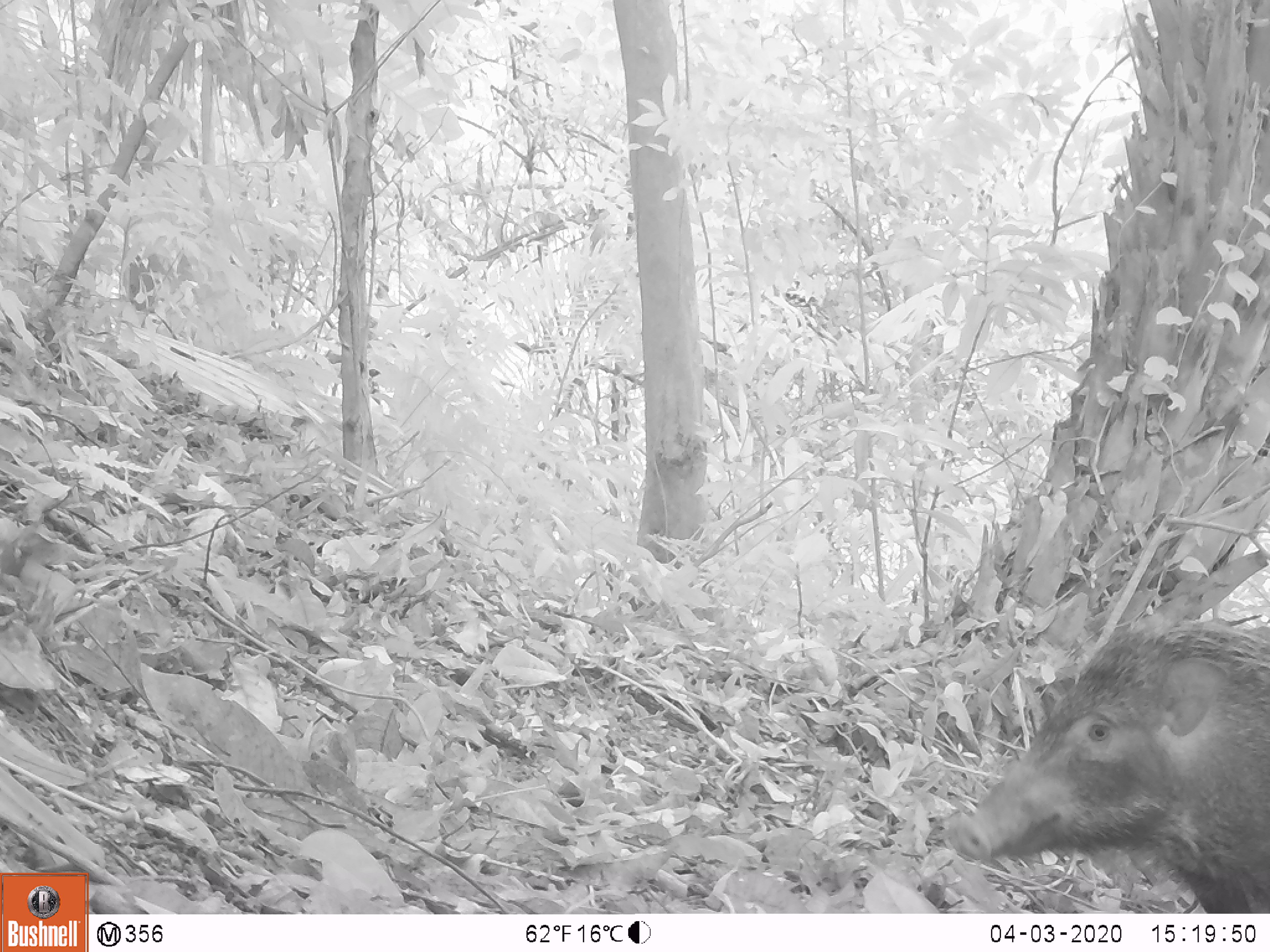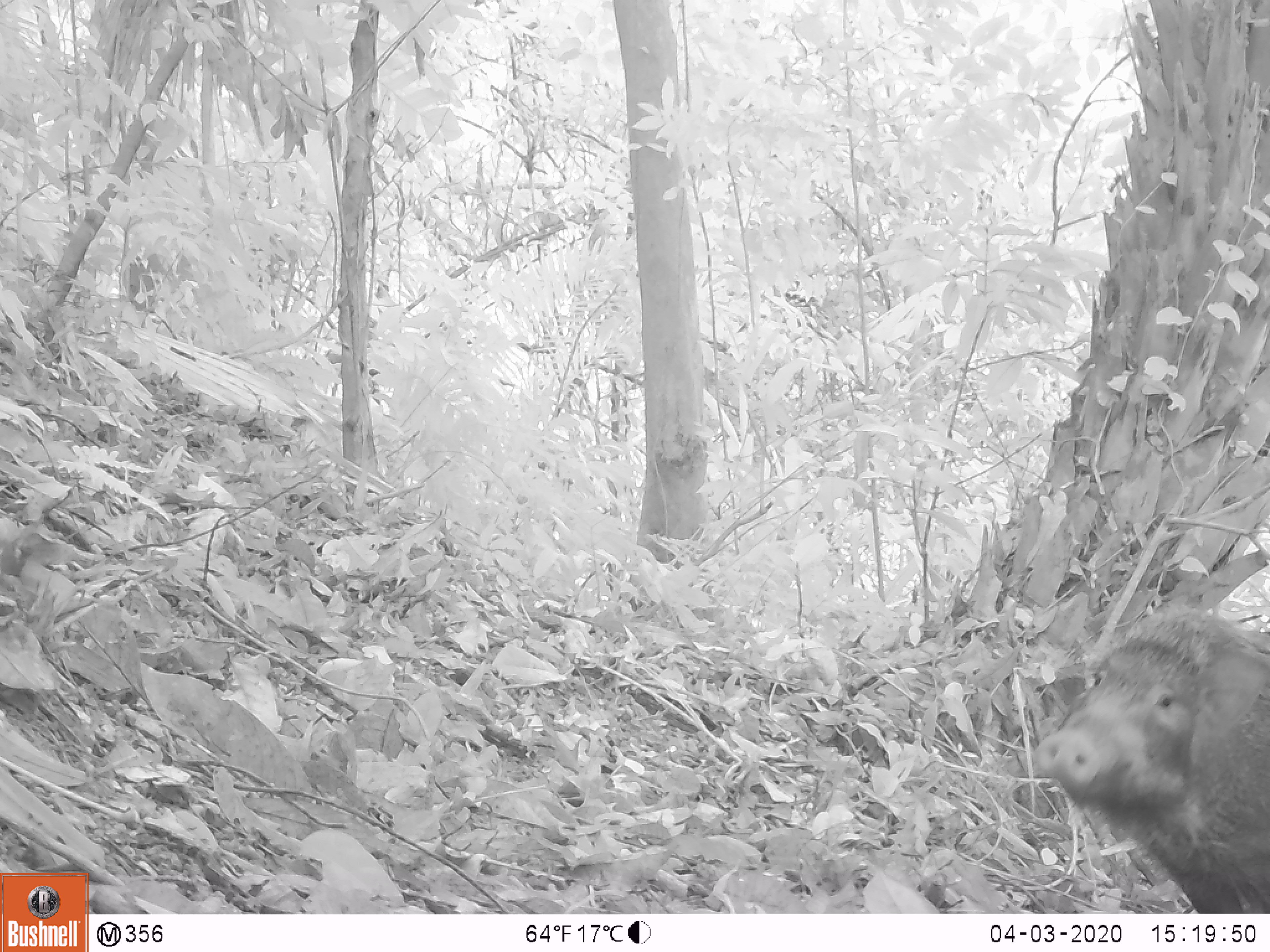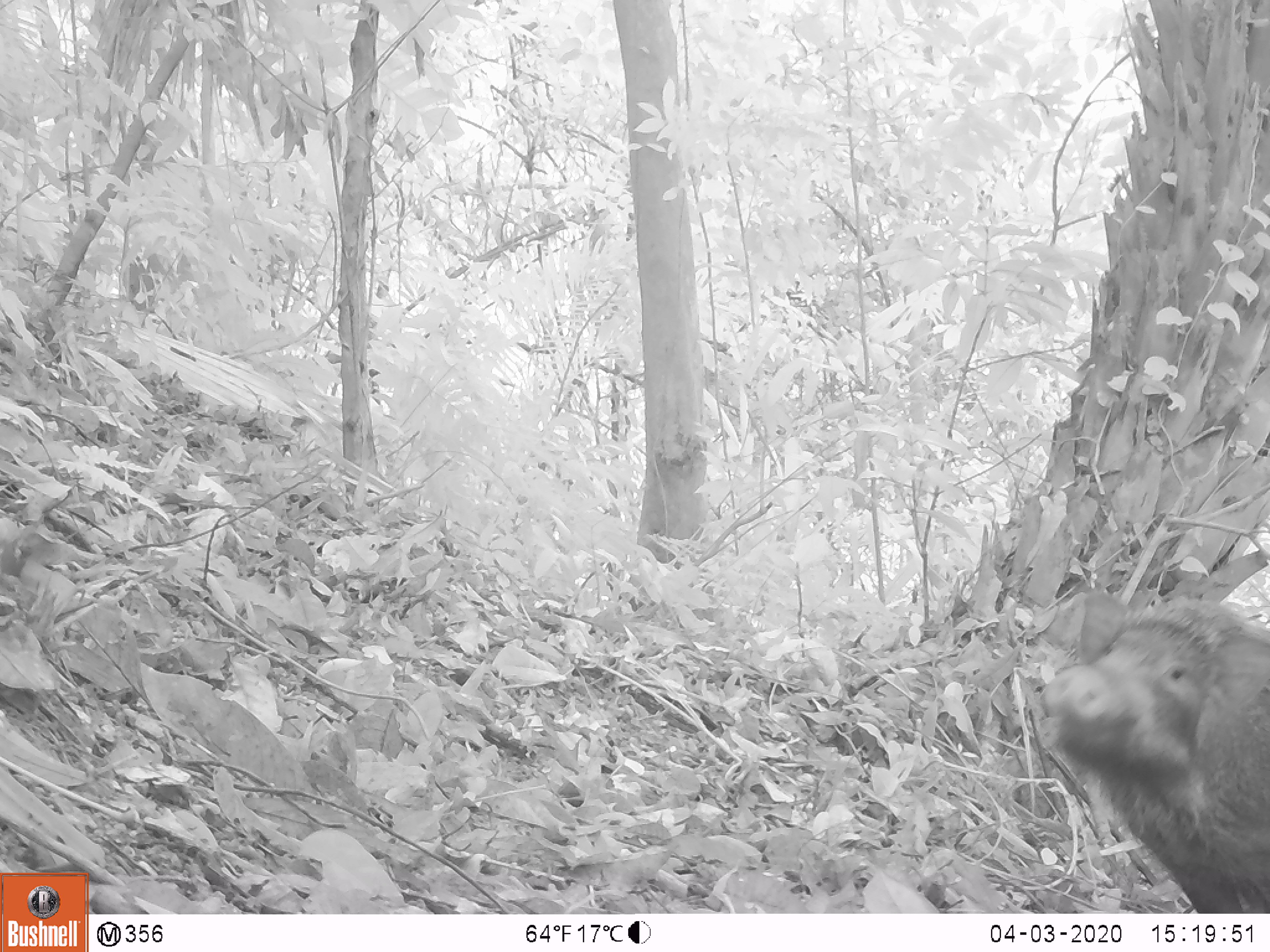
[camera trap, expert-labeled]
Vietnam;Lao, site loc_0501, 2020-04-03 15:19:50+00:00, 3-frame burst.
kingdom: Animalia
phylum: Chordata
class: Mammalia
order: Artiodactyla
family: Suidae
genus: Sus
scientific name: Sus scrofa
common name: eurasian wild pig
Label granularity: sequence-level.